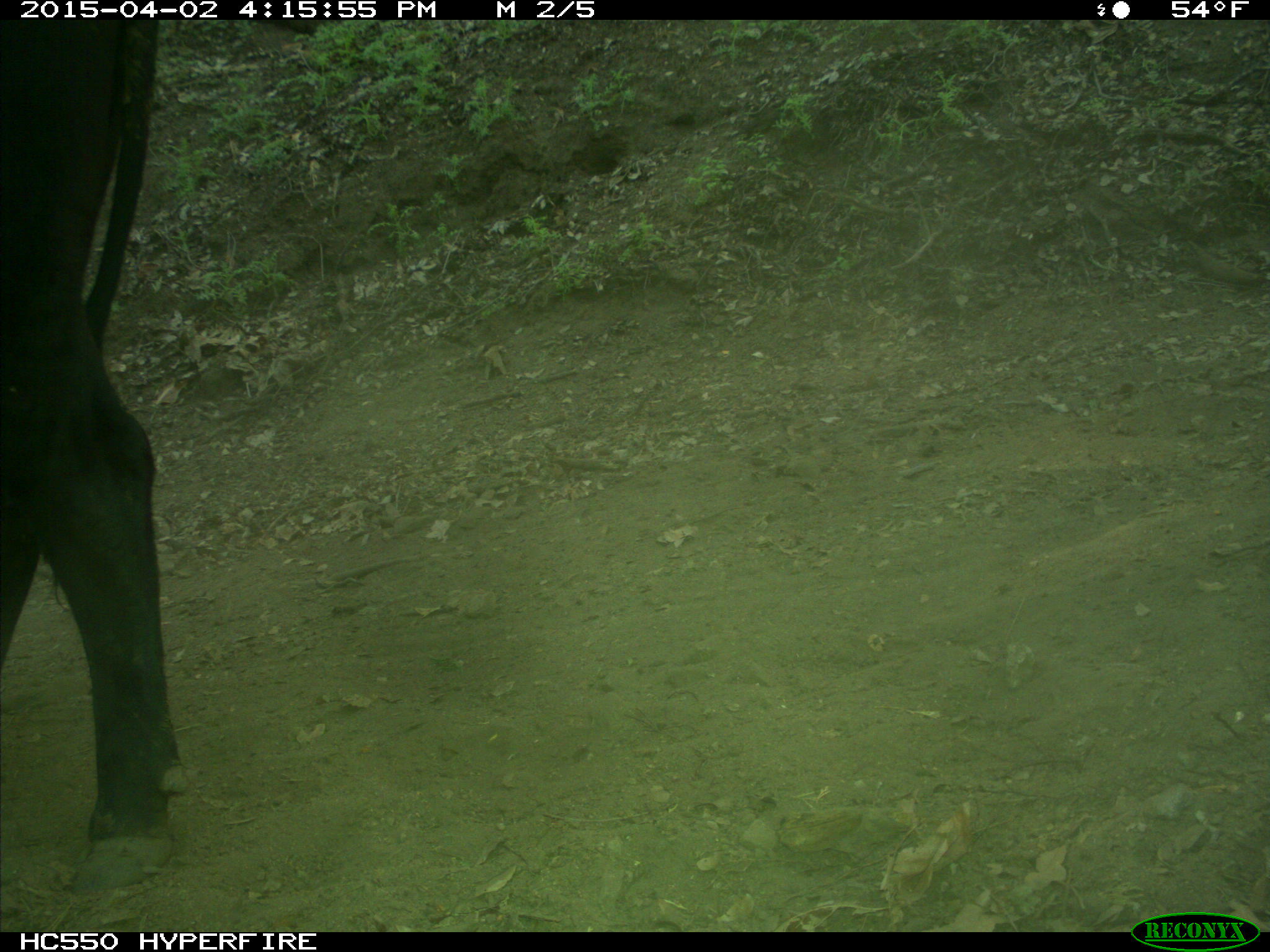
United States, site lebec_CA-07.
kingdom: Animalia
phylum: Chordata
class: Mammalia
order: Artiodactyla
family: Bovidae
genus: Bos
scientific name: Bos taurus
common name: domestic cow